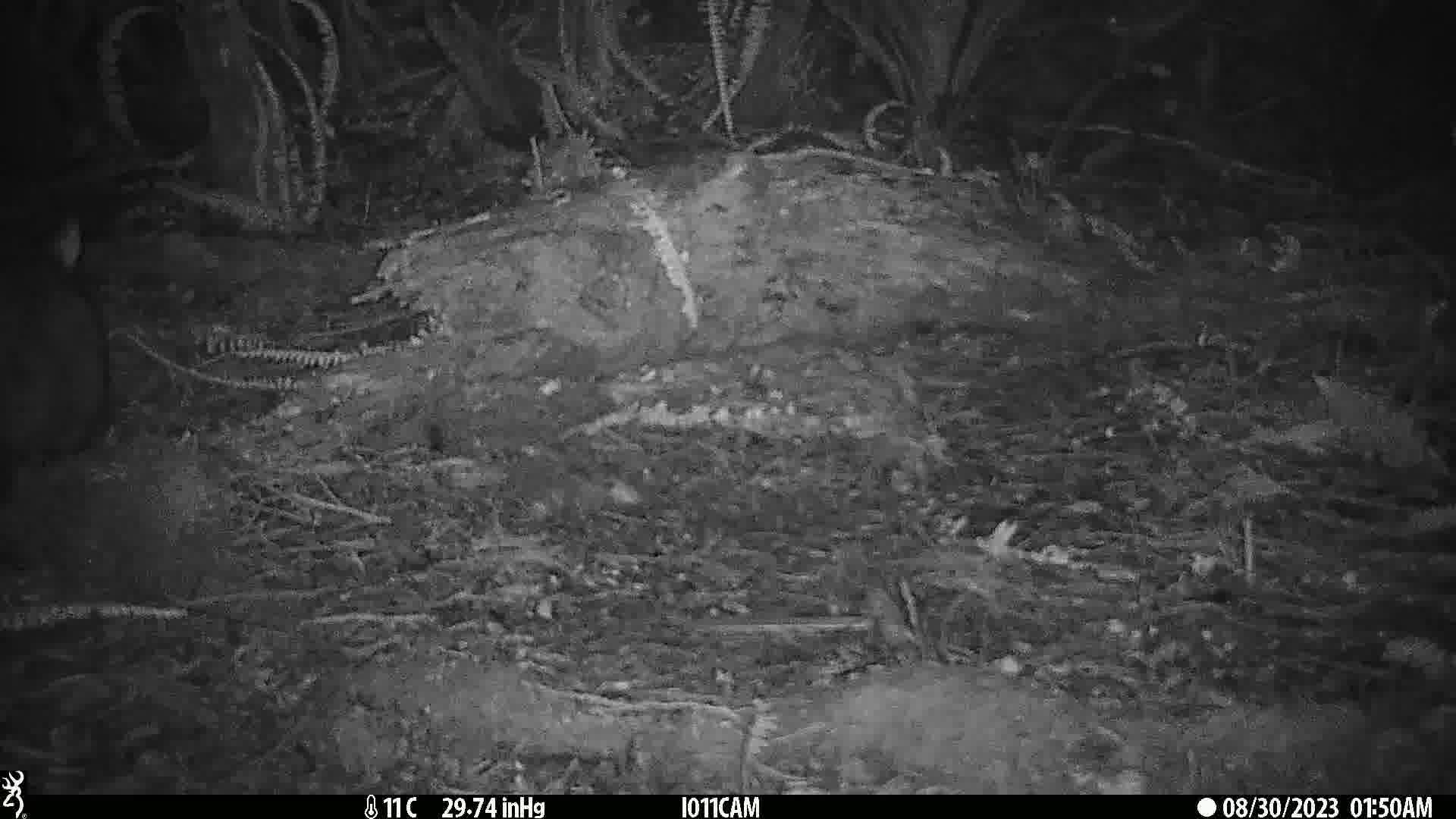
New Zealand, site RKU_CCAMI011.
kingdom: Animalia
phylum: Chordata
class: Mammalia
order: Diprotodontia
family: Phalangeridae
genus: Trichosurus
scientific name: Trichosurus vulpecula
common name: common brushtail possum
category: possum